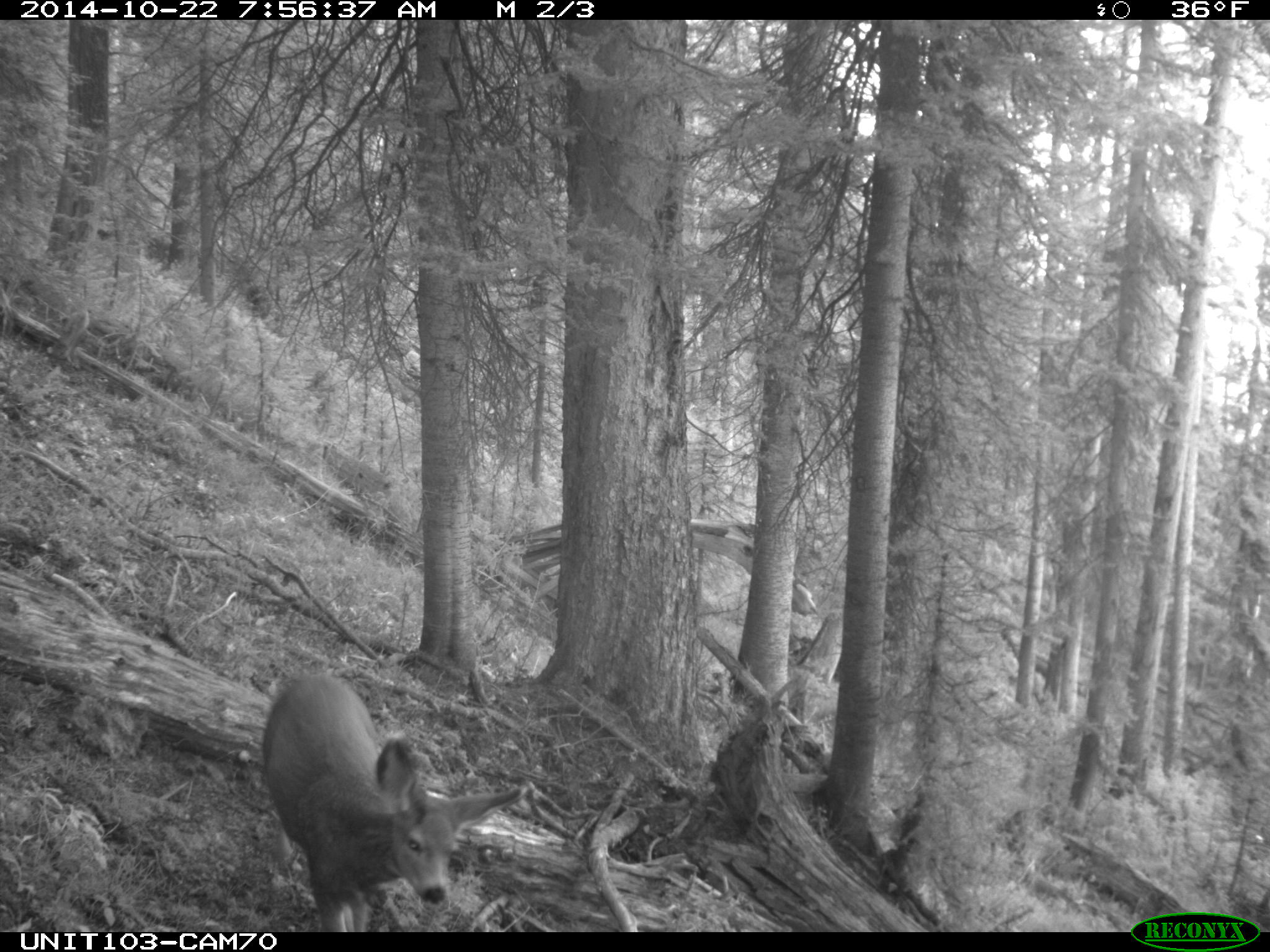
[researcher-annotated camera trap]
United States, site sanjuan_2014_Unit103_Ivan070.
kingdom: Animalia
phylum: Chordata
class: Mammalia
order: Artiodactyla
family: Cervidae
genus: Odocoileus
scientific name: Odocoileus hemionus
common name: mule deer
Odocoileus hemionus (mule deer).